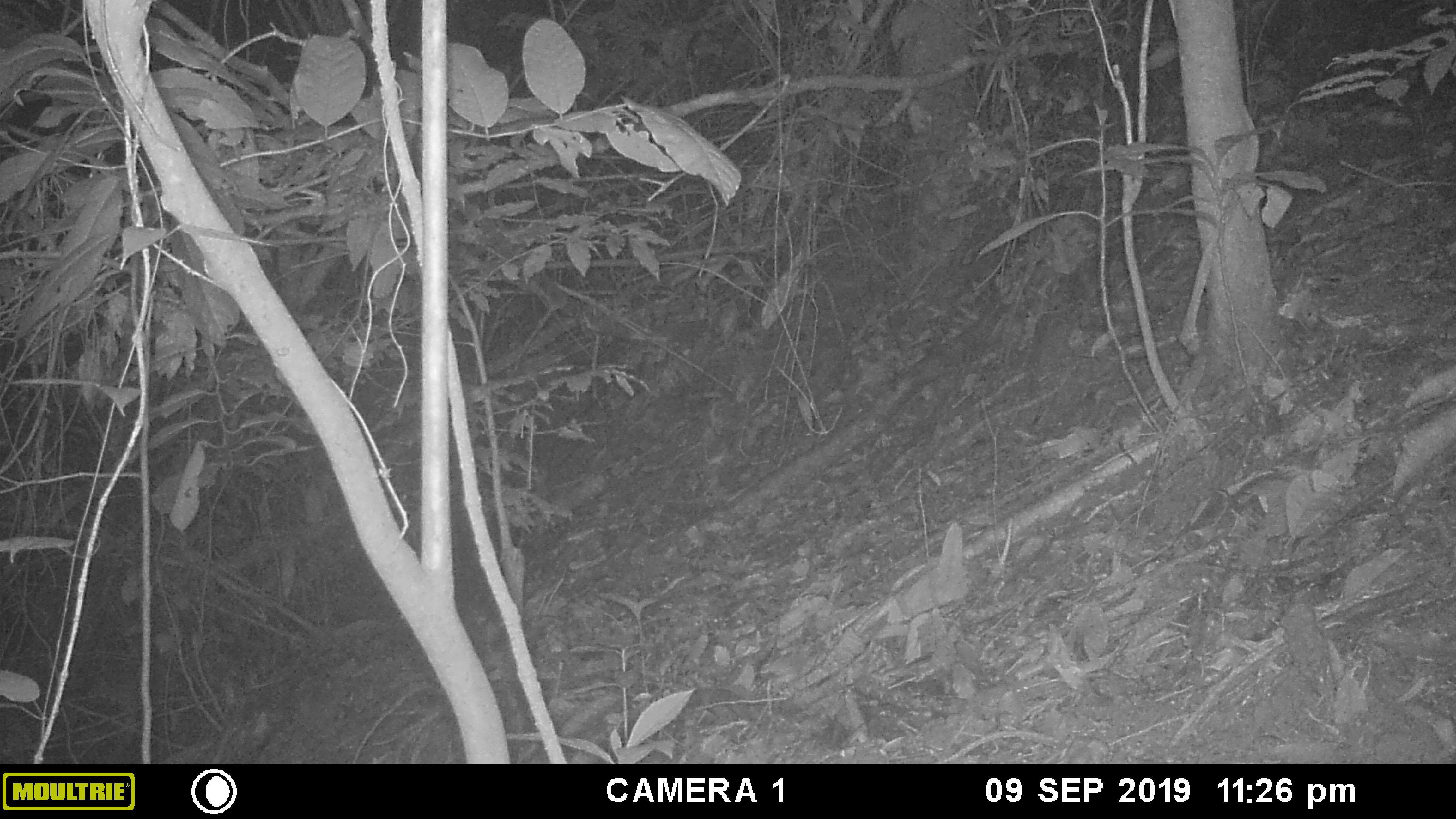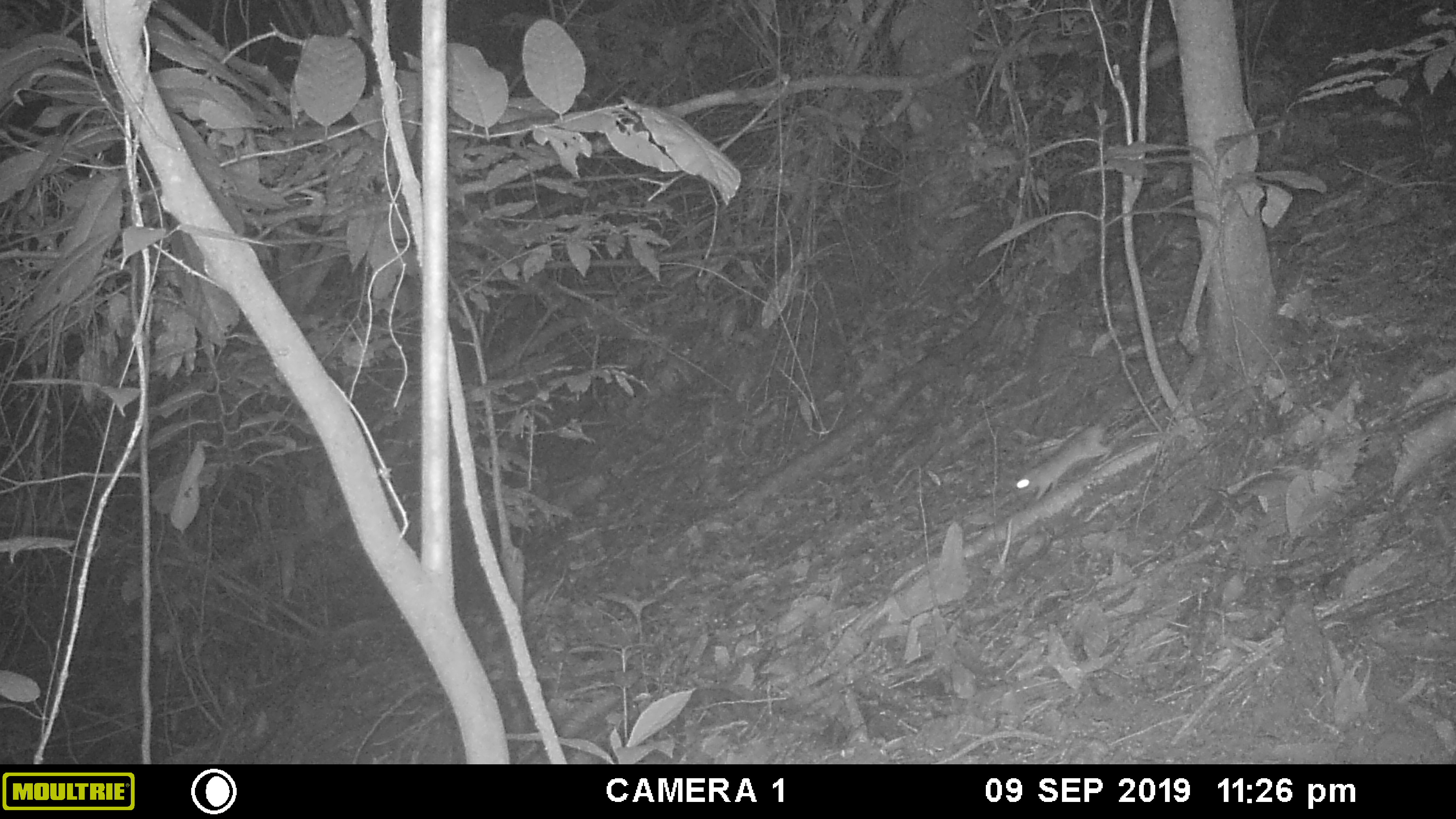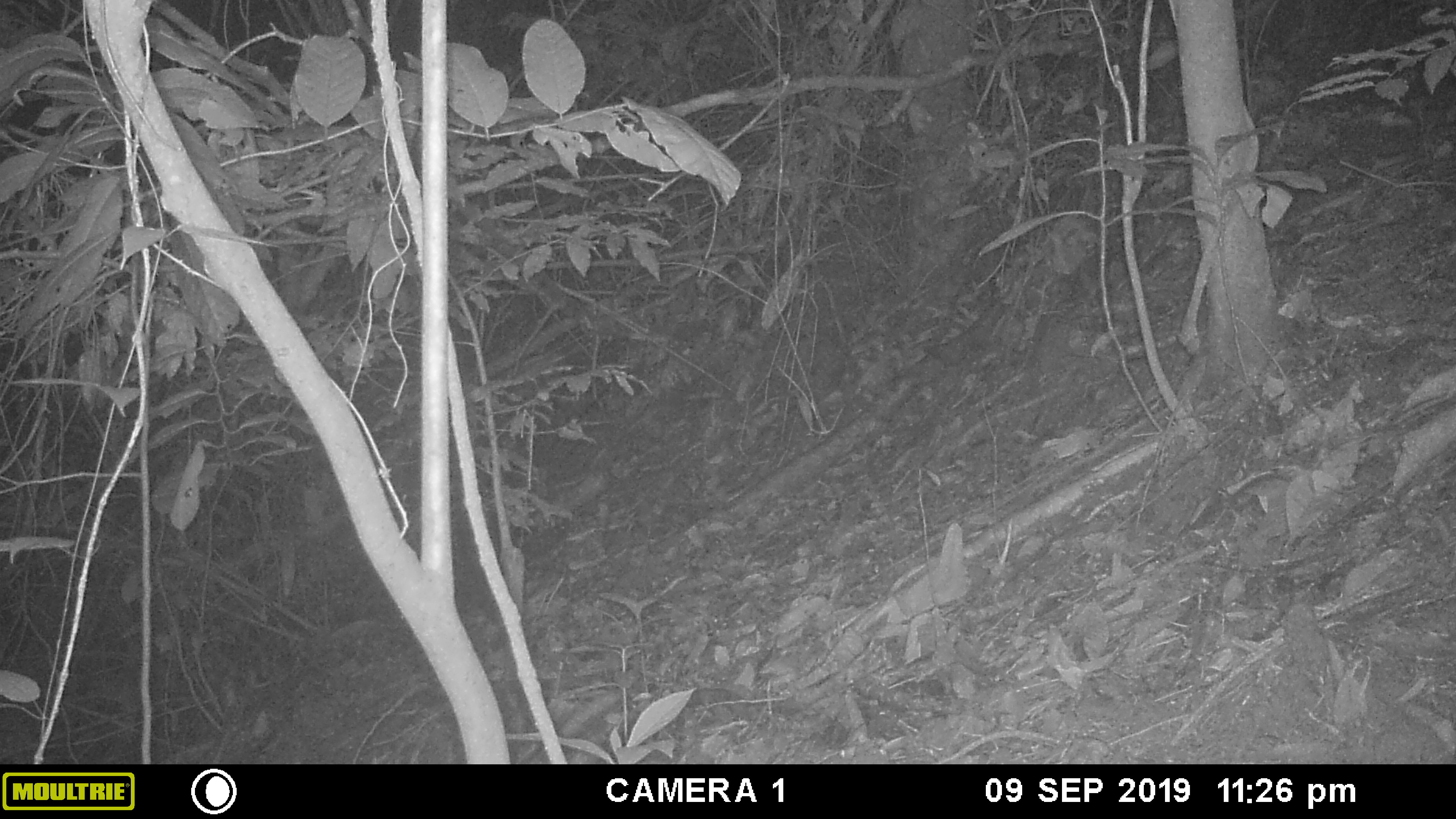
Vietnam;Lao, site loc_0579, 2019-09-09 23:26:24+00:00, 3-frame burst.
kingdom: Animalia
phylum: Chordata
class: Mammalia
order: Rodentia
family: Muridae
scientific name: Muridae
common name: old-world mice and rats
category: unidentified murid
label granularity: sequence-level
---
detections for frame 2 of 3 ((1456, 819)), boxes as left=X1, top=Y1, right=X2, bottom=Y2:
unidentified murid: left=1011, top=390, right=1133, bottom=501